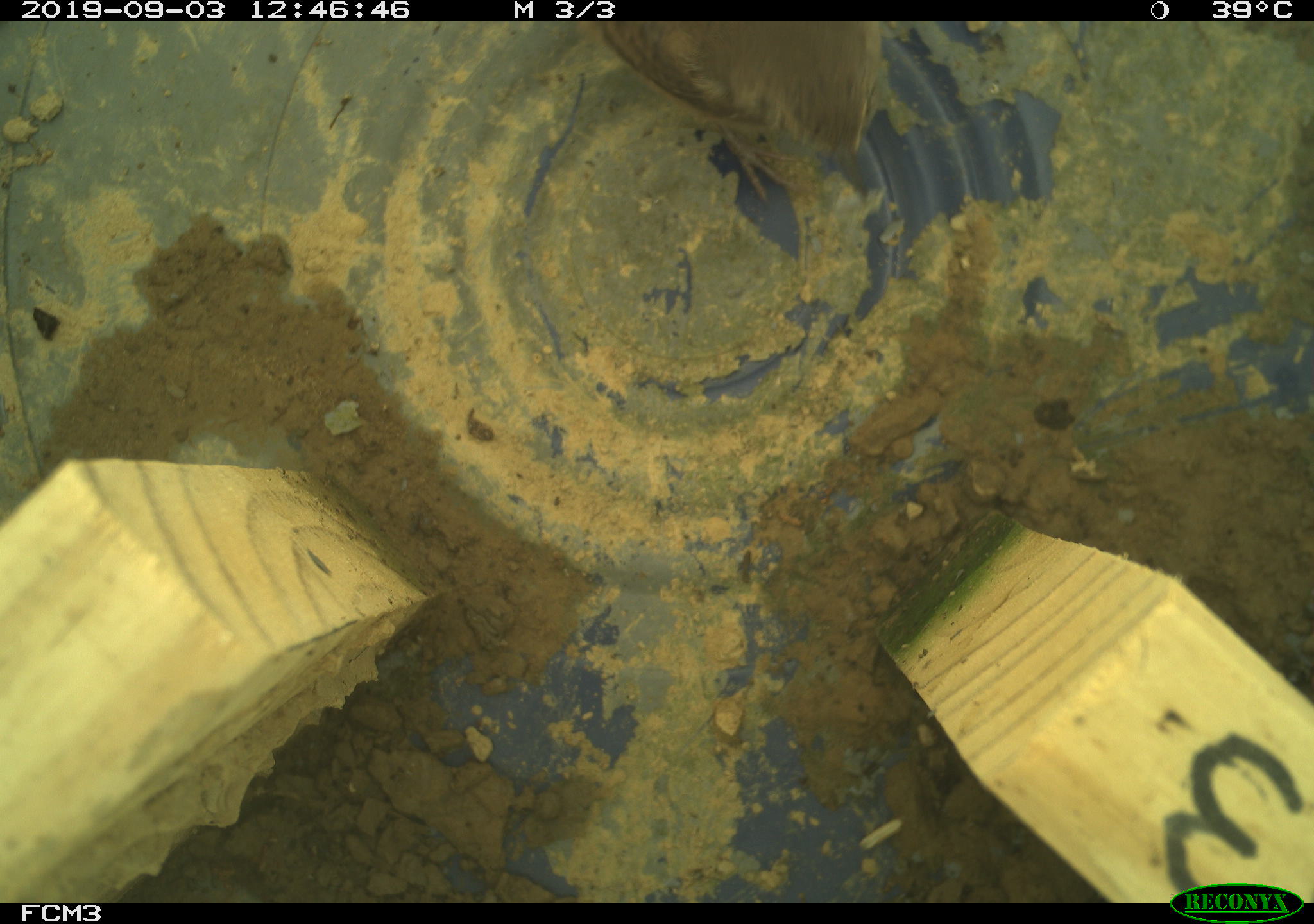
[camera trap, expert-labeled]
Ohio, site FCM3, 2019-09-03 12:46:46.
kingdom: Animalia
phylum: Chordata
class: Aves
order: Passeriformes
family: Troglodytidae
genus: Troglodytes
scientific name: Troglodytes aedon aedon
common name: northern house wren